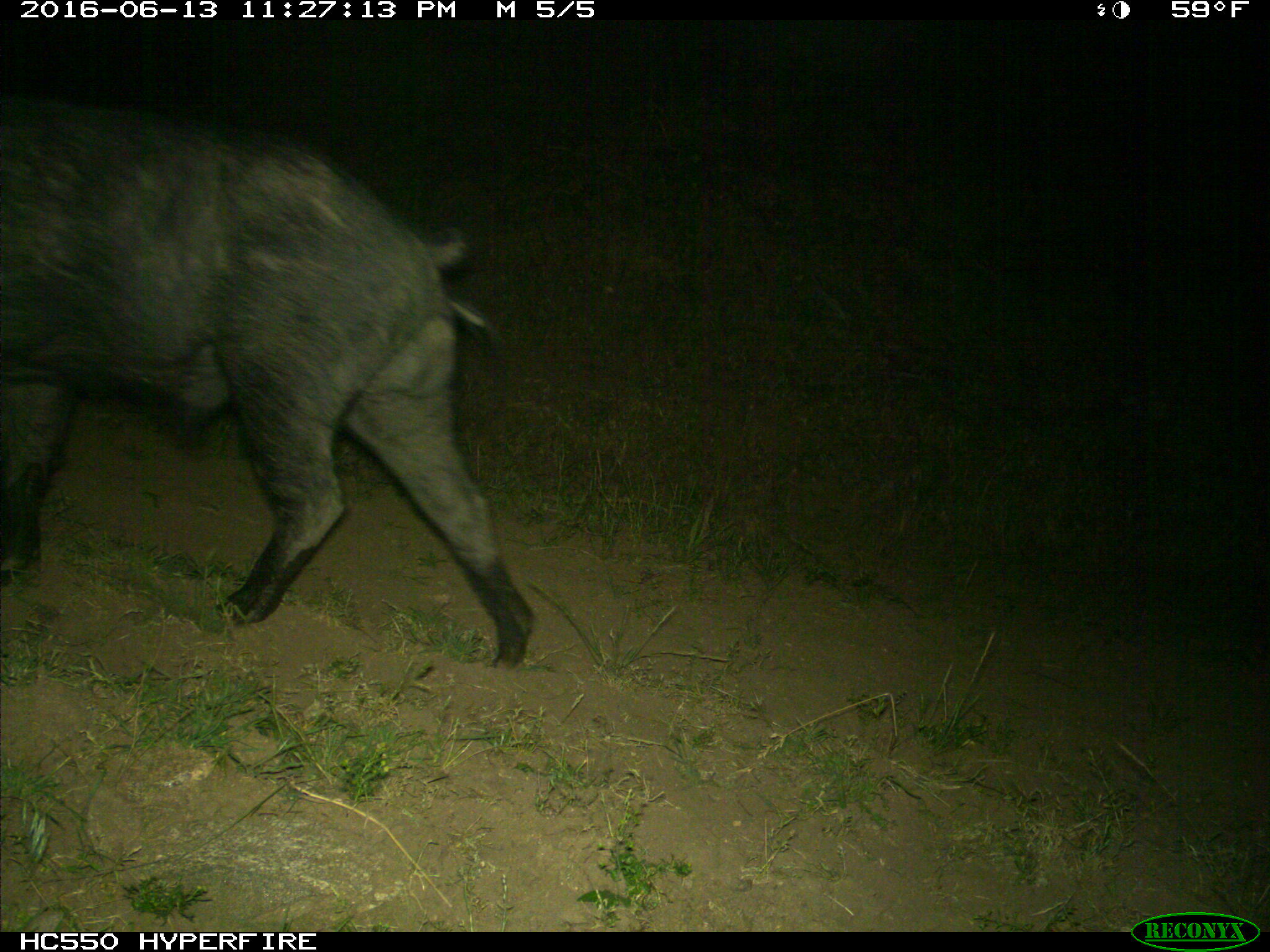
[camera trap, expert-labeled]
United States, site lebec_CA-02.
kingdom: Animalia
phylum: Chordata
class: Mammalia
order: Artiodactyla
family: Suidae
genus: Sus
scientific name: Sus scrofa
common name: wild boar